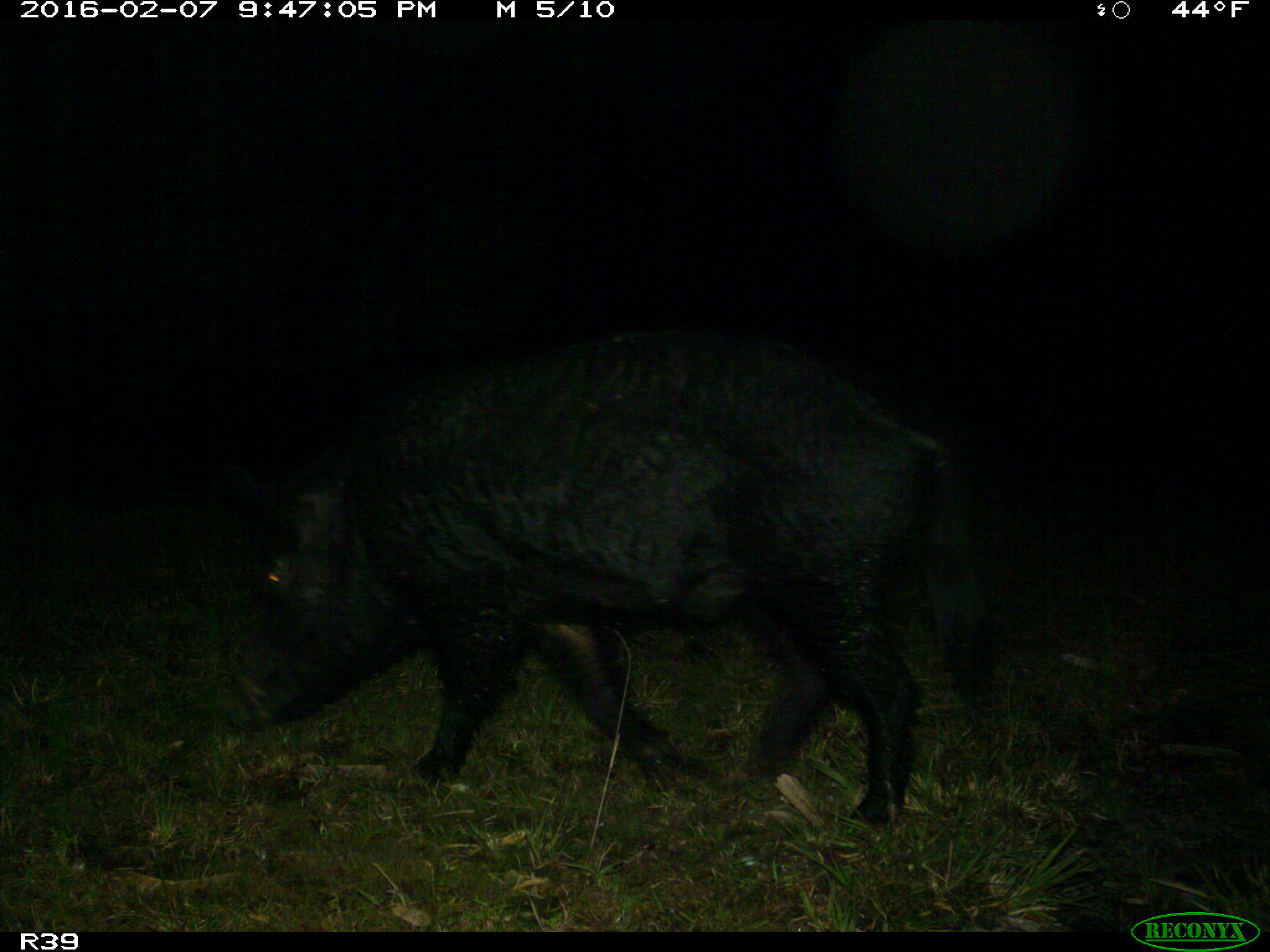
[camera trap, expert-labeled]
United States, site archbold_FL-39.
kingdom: Animalia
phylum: Chordata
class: Mammalia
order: Artiodactyla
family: Suidae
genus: Sus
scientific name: Sus scrofa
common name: wild boar